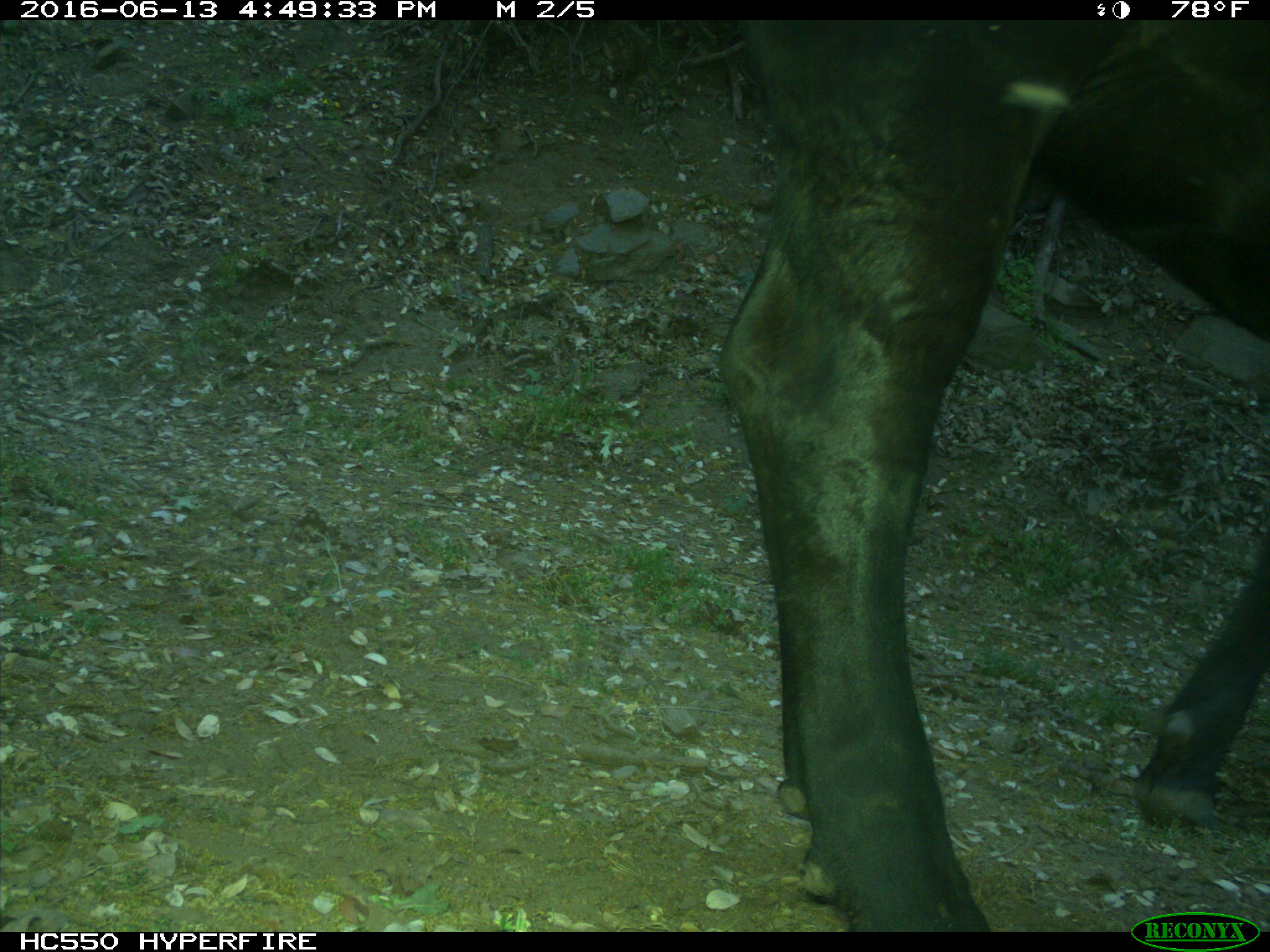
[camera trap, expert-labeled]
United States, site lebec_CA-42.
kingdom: Animalia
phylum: Chordata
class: Mammalia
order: Artiodactyla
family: Bovidae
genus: Bos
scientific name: Bos taurus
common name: domestic cow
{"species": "Bos taurus (domestic cow)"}